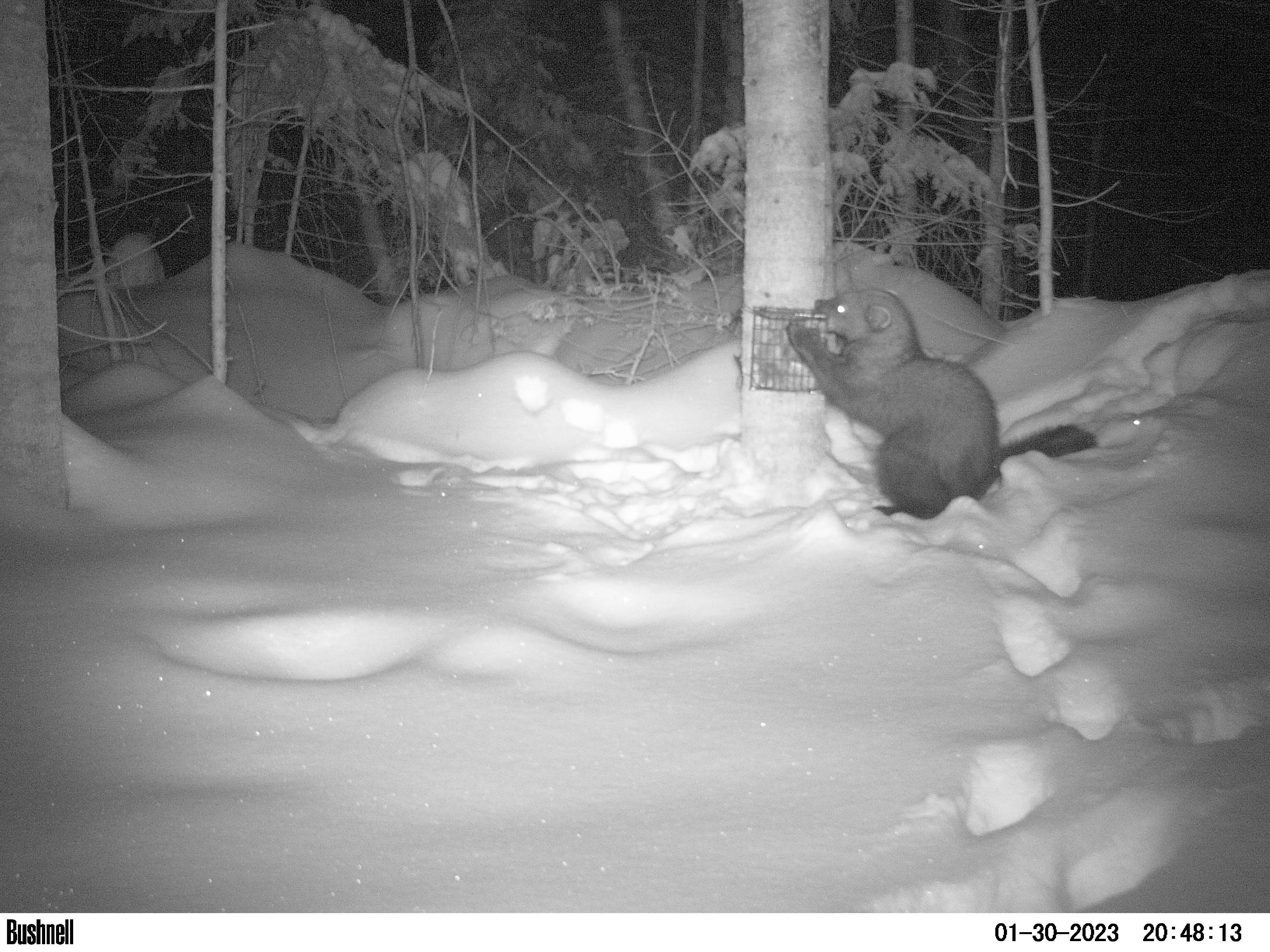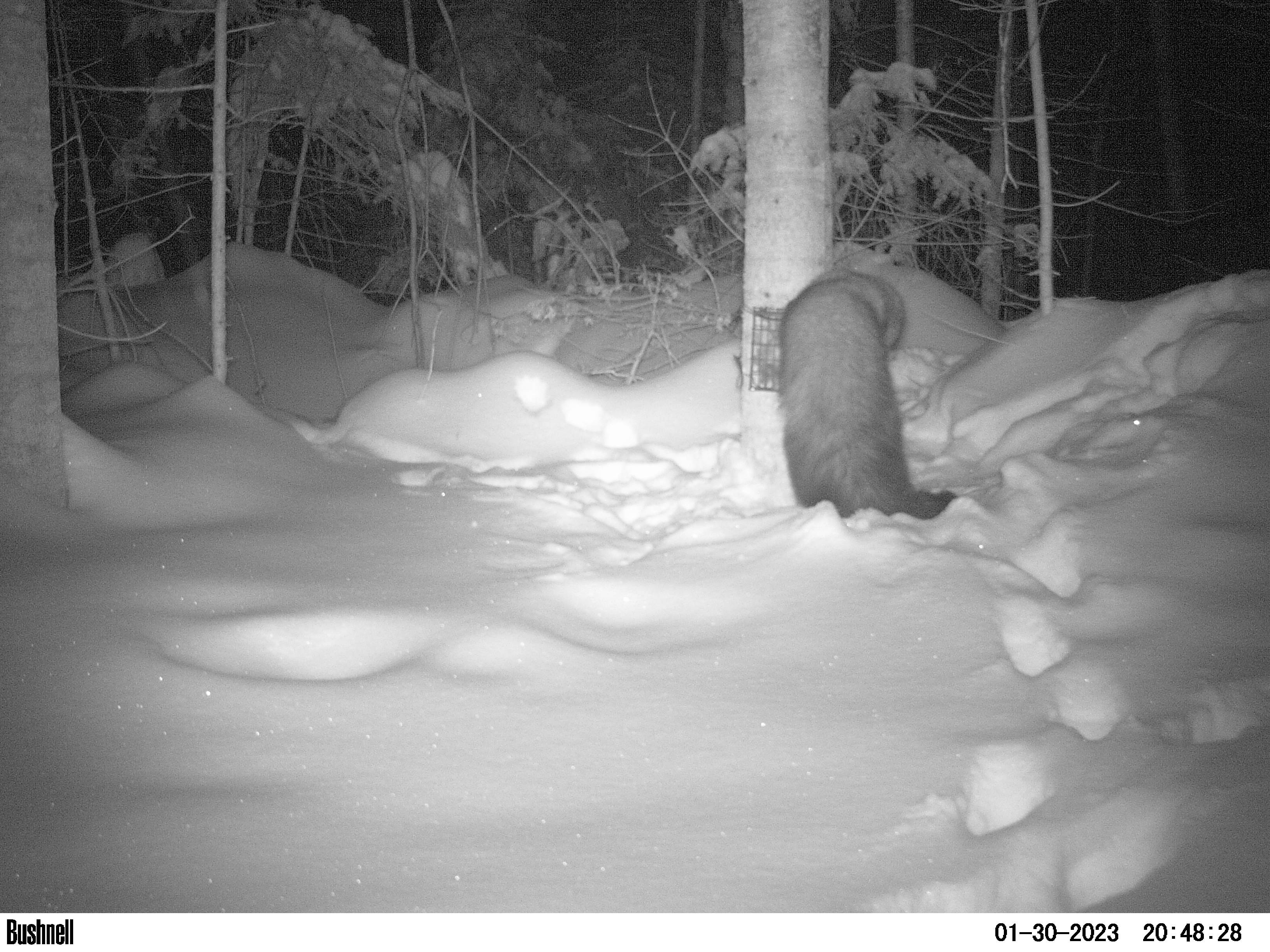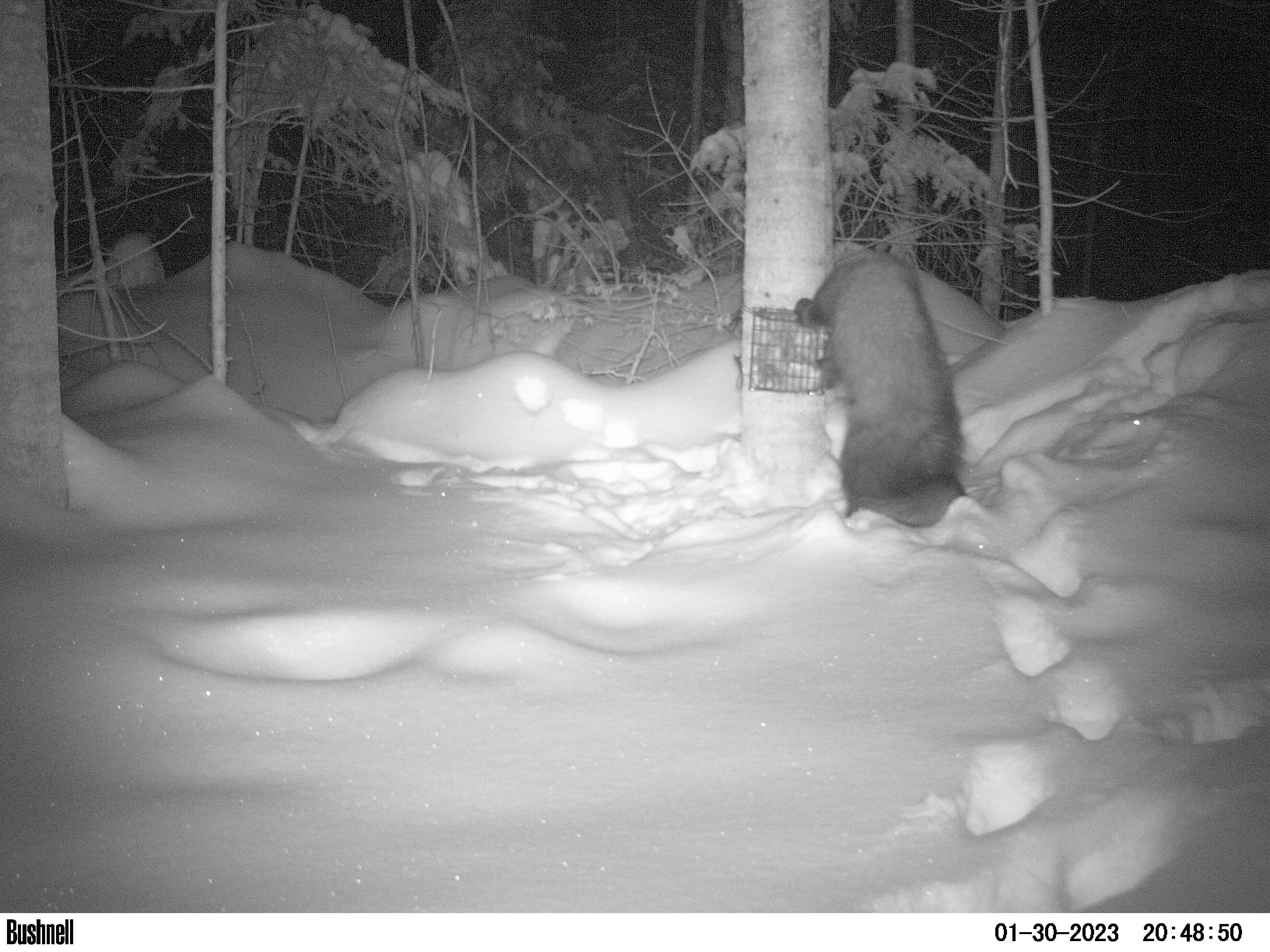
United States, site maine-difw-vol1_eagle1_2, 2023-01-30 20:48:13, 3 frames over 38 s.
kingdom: Animalia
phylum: Chordata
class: Mammalia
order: Carnivora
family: Mustelidae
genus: Pekania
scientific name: Pekania pennanti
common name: fisher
Fisher (Pekania pennanti).